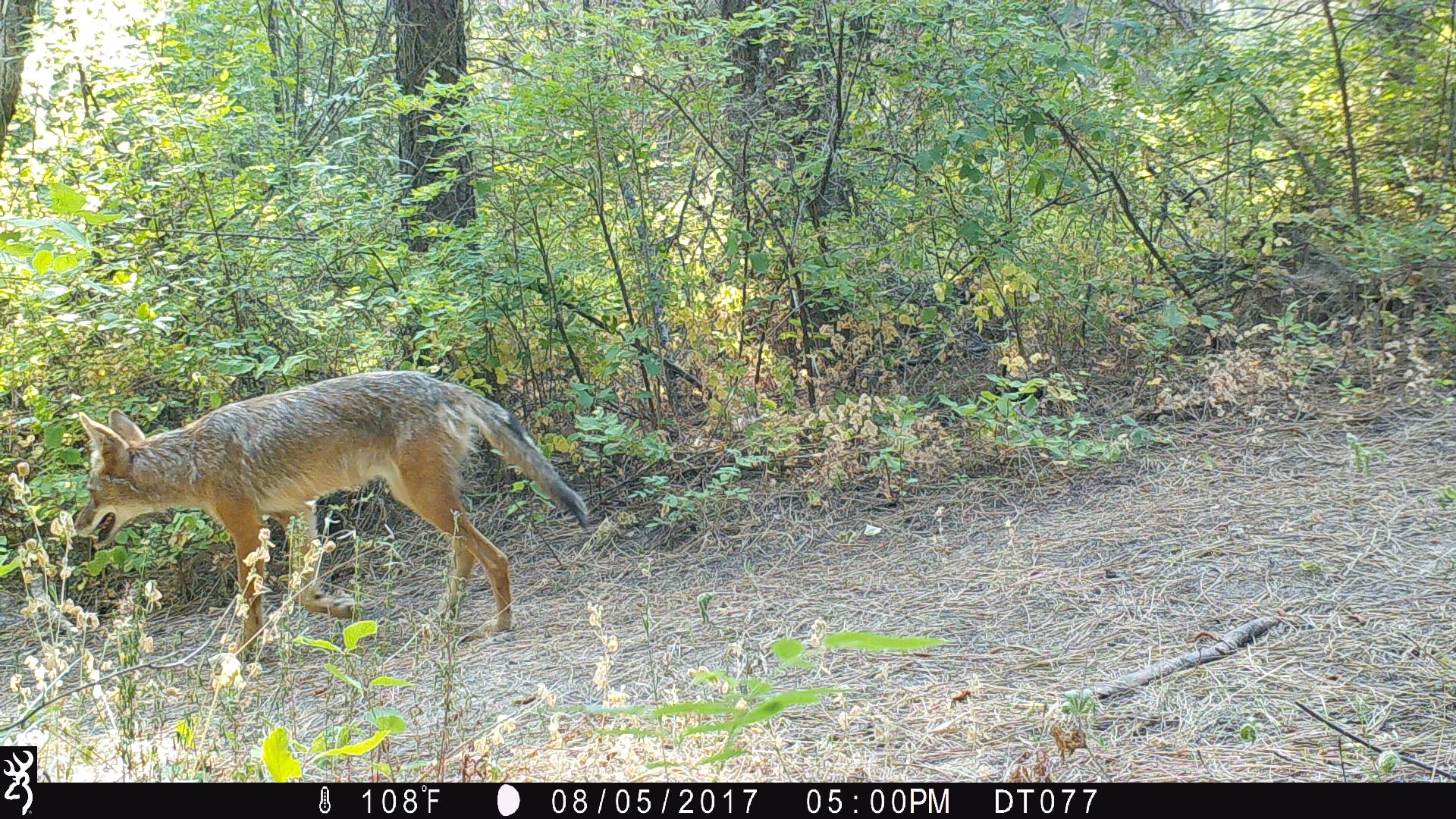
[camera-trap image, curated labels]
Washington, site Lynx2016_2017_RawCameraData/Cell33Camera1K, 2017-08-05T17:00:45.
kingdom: Animalia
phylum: Chordata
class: Mammalia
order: Carnivora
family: Canidae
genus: Canis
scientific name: Canis latrans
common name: coyote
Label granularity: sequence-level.